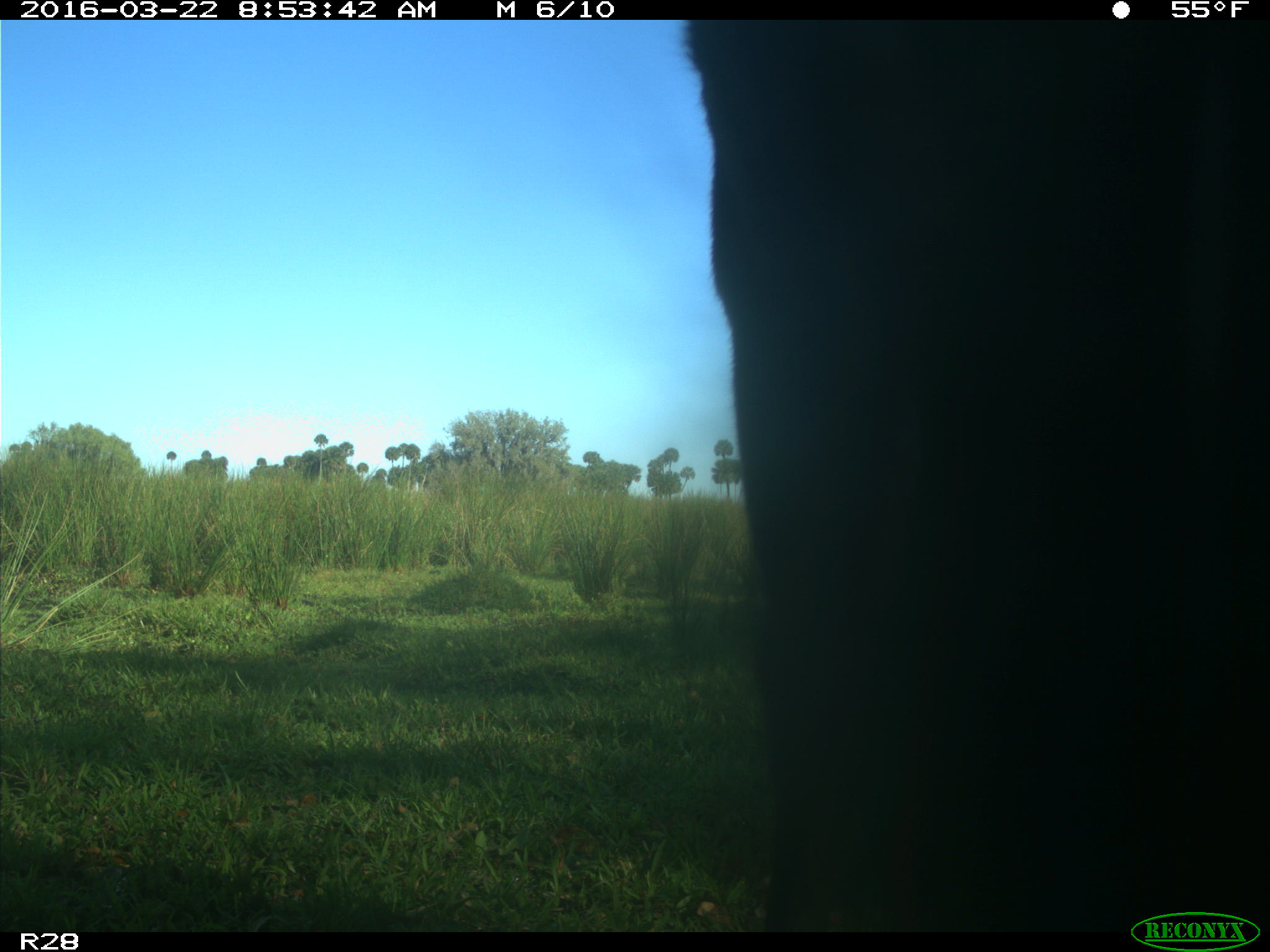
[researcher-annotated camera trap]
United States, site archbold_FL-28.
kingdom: Animalia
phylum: Chordata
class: Mammalia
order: Artiodactyla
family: Bovidae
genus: Bos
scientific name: Bos taurus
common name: domestic cow